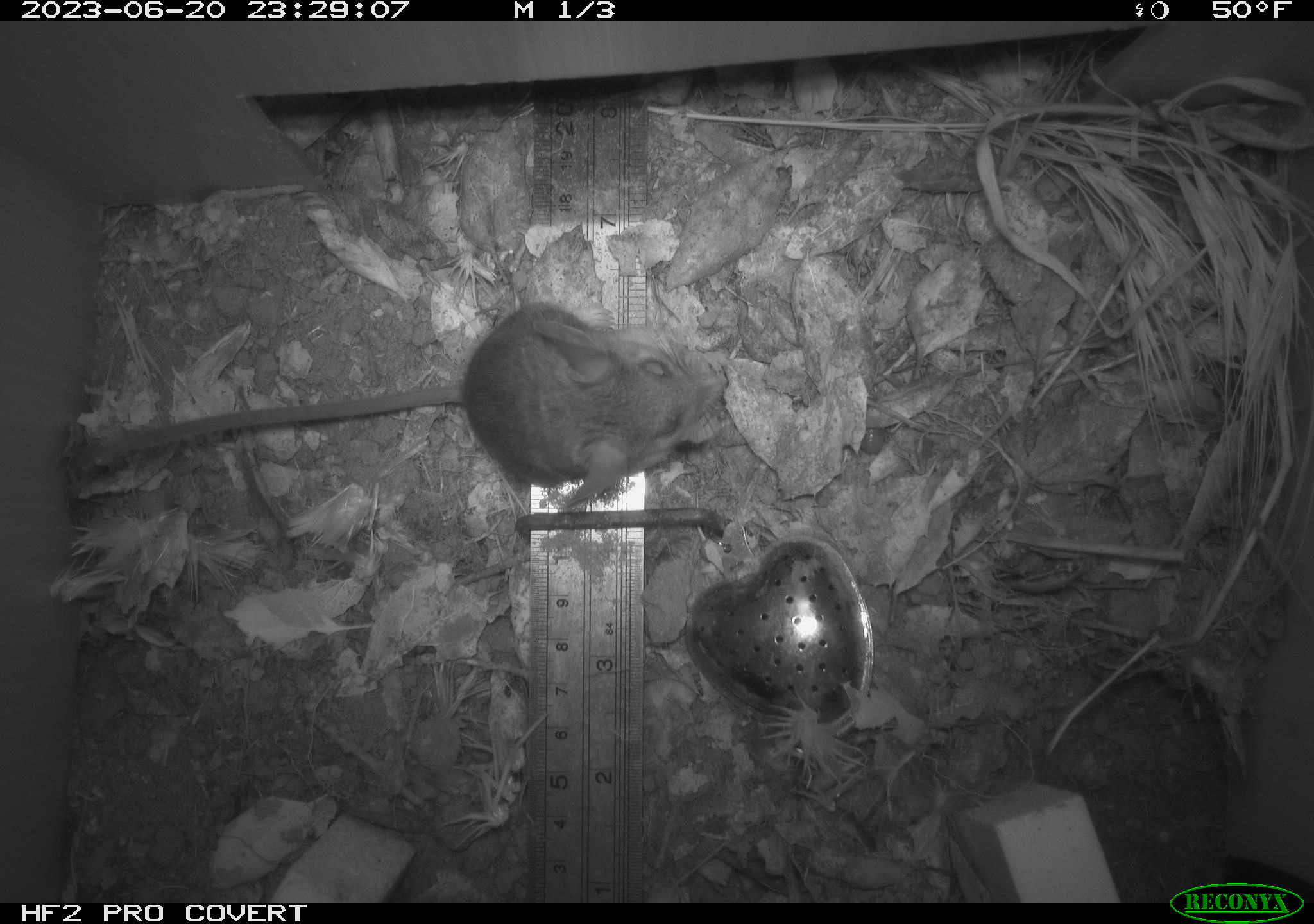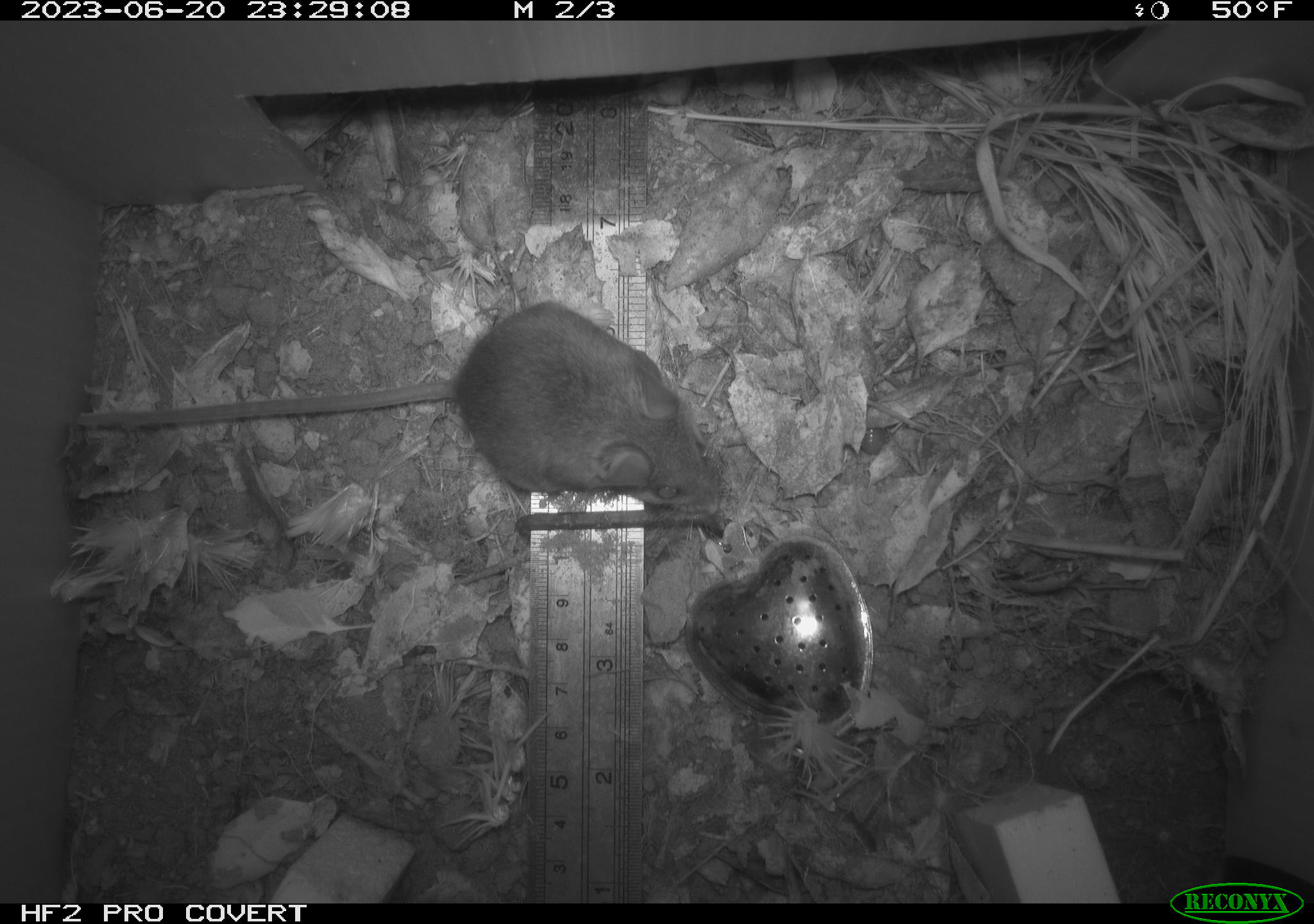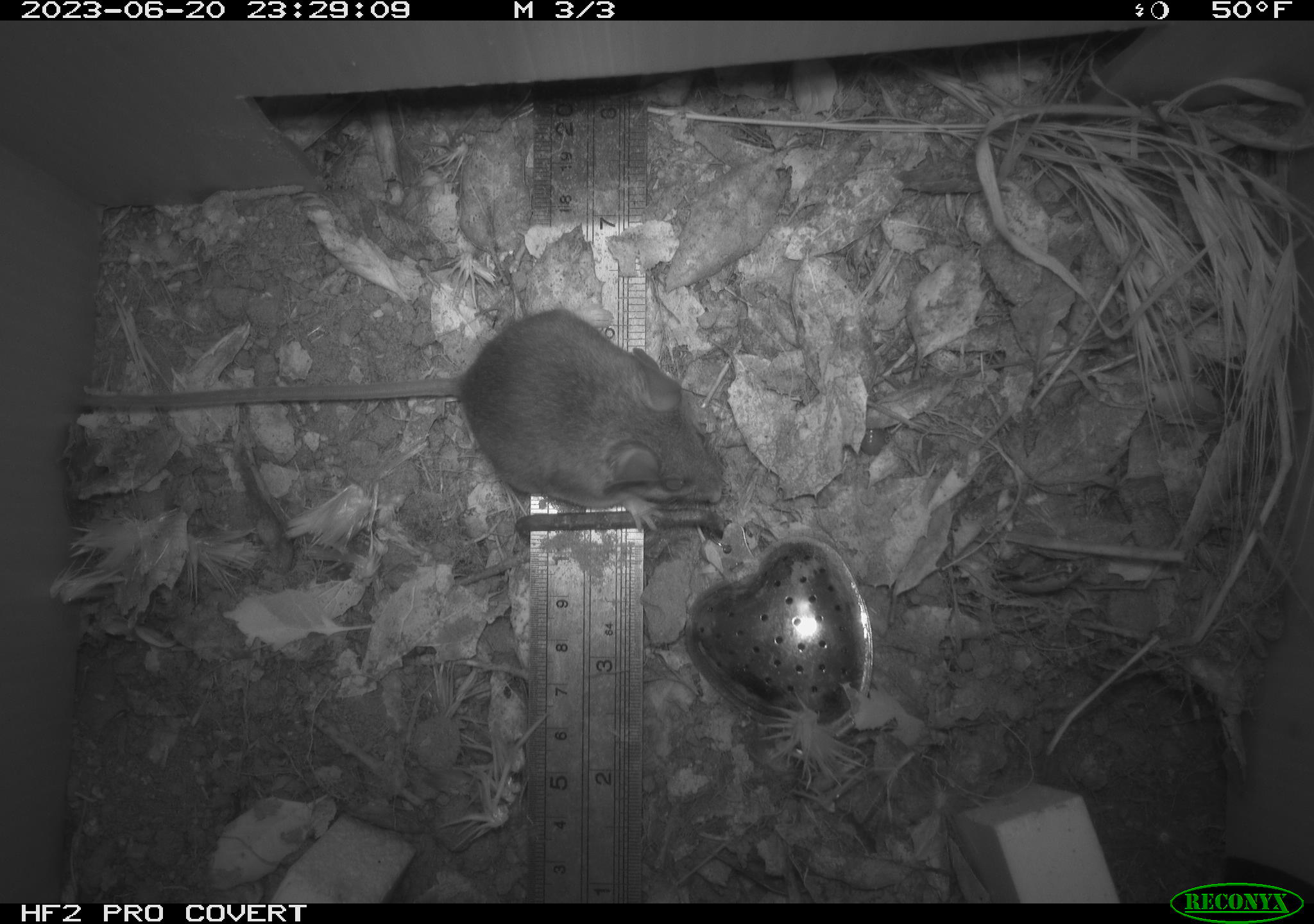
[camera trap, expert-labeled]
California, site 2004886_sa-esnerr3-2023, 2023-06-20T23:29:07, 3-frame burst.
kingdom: Animalia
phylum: Chordata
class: Mammalia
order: Rodentia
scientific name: Rodentia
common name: mouse species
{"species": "mouse species (Rodentia)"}